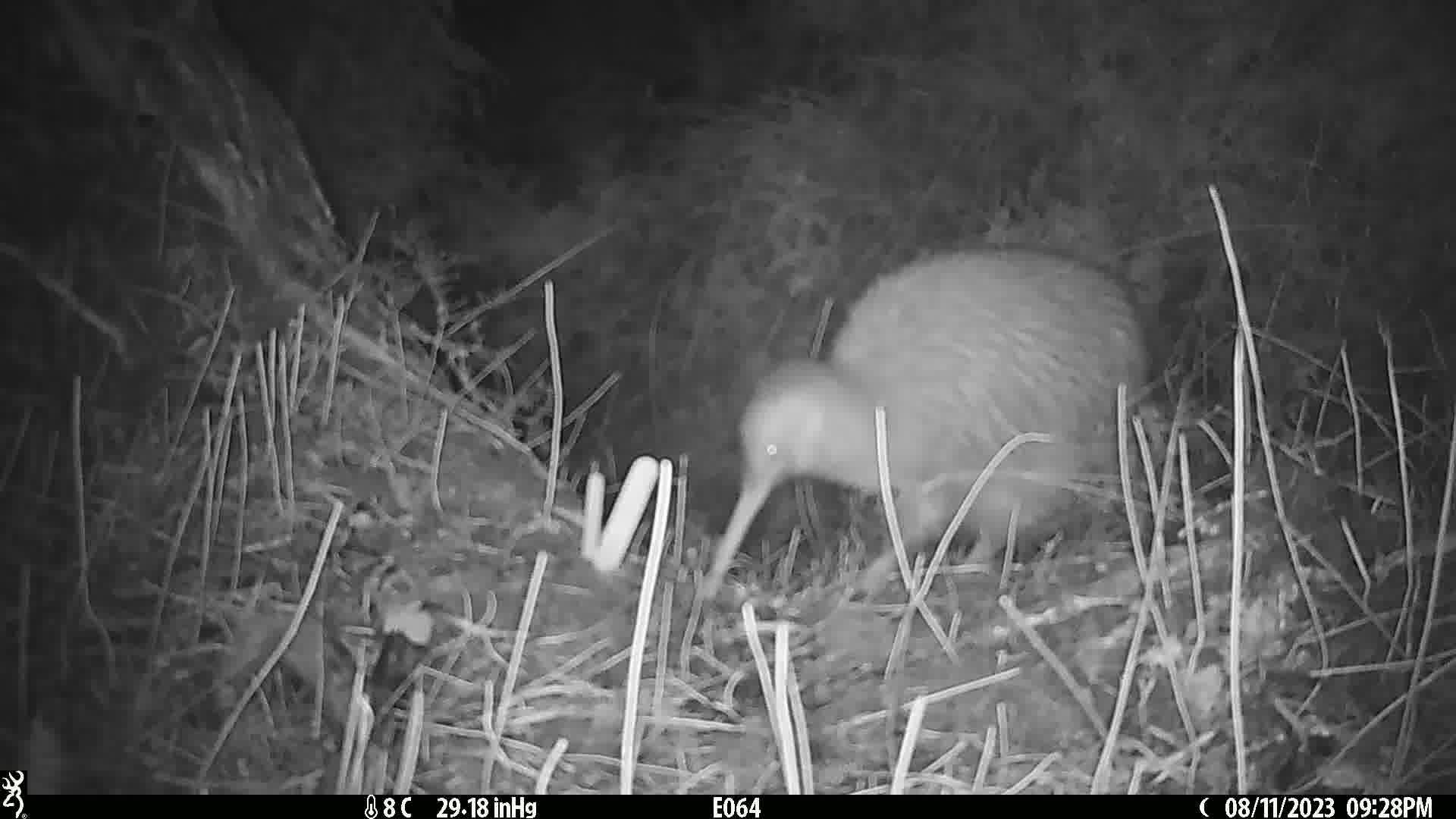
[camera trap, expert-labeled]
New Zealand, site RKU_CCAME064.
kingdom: Animalia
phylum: Chordata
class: Aves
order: Apterygiformes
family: Apterygidae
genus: Apteryx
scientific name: Apteryx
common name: kiwi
Kiwi (Apteryx).